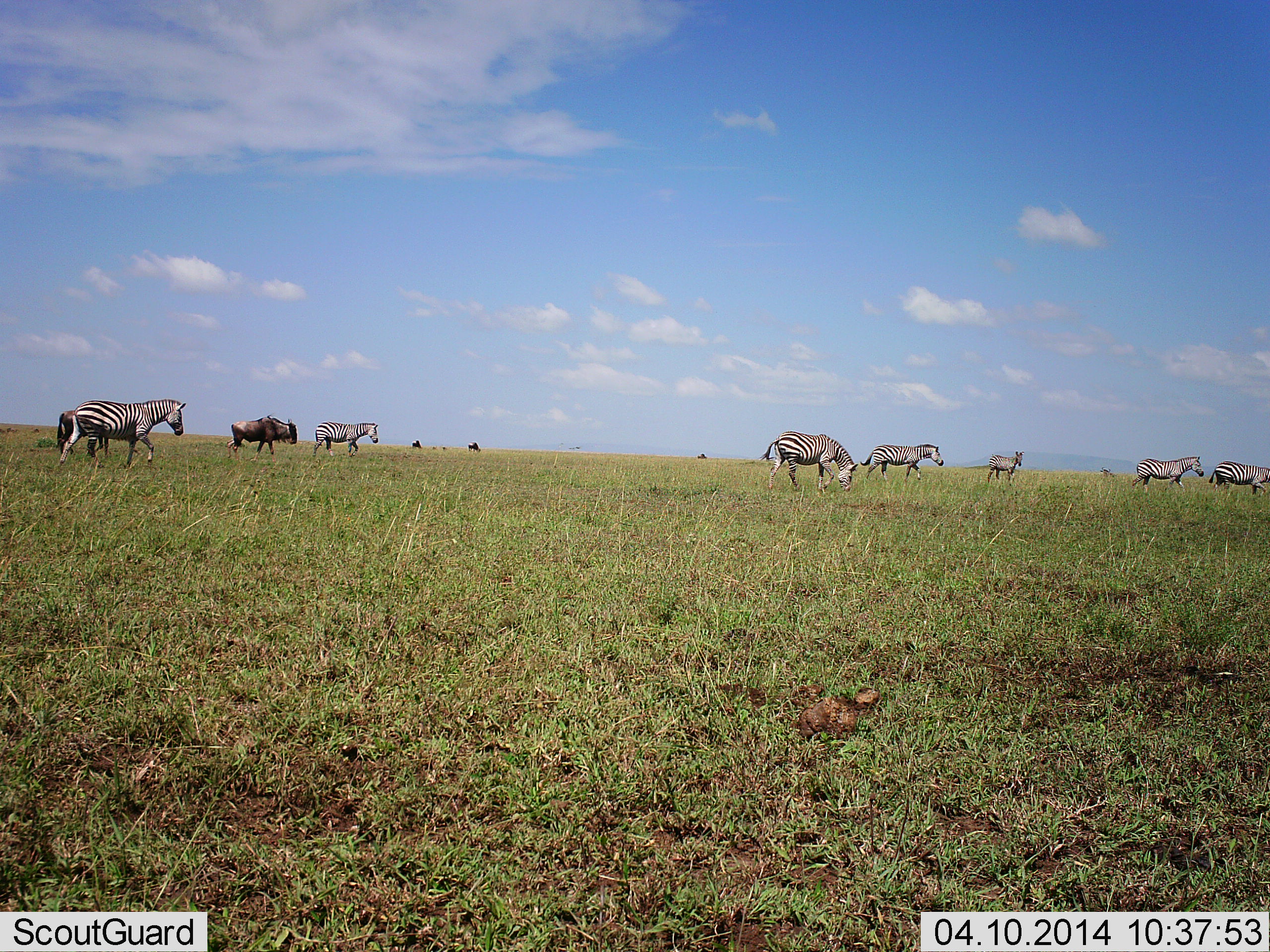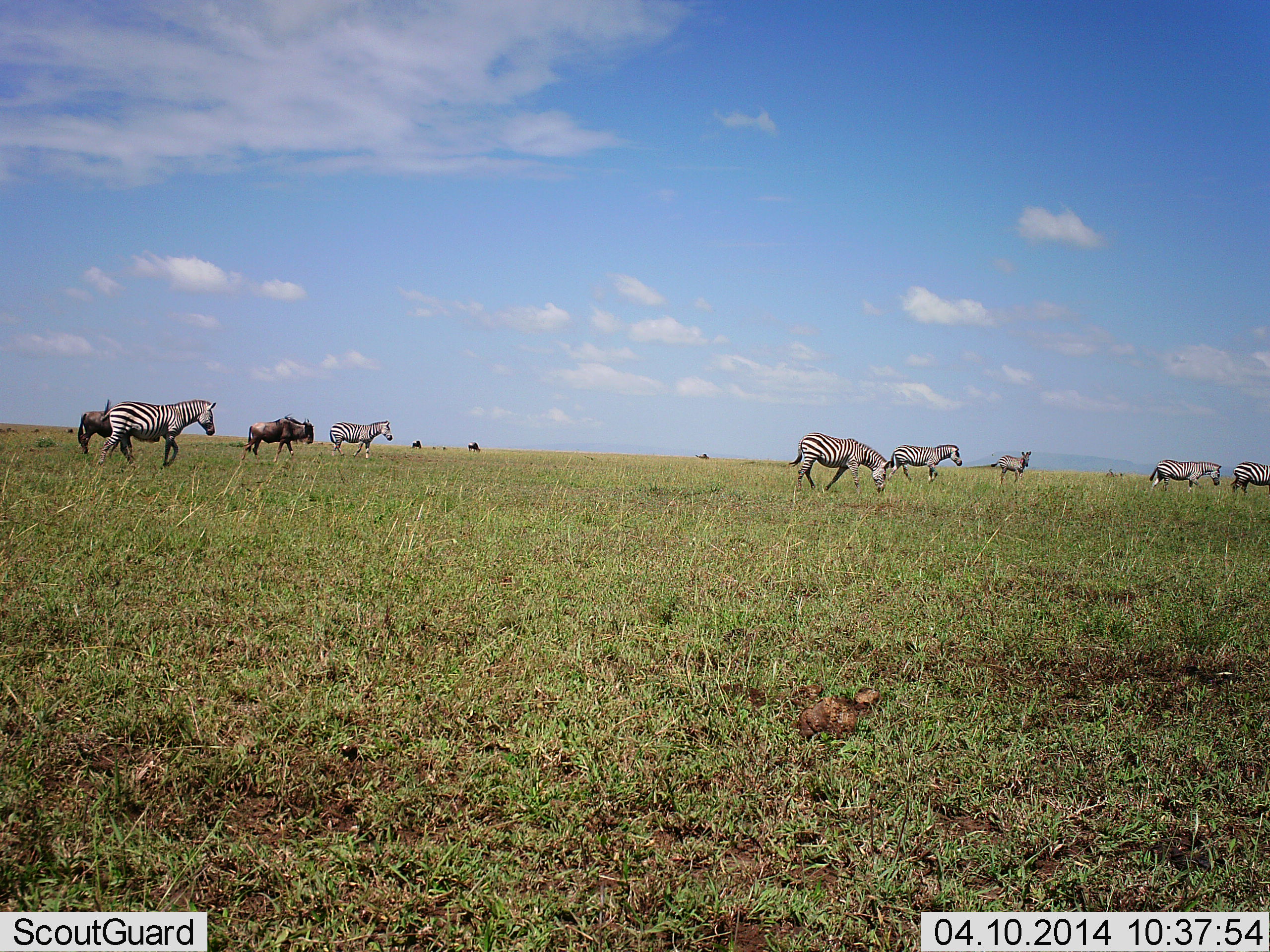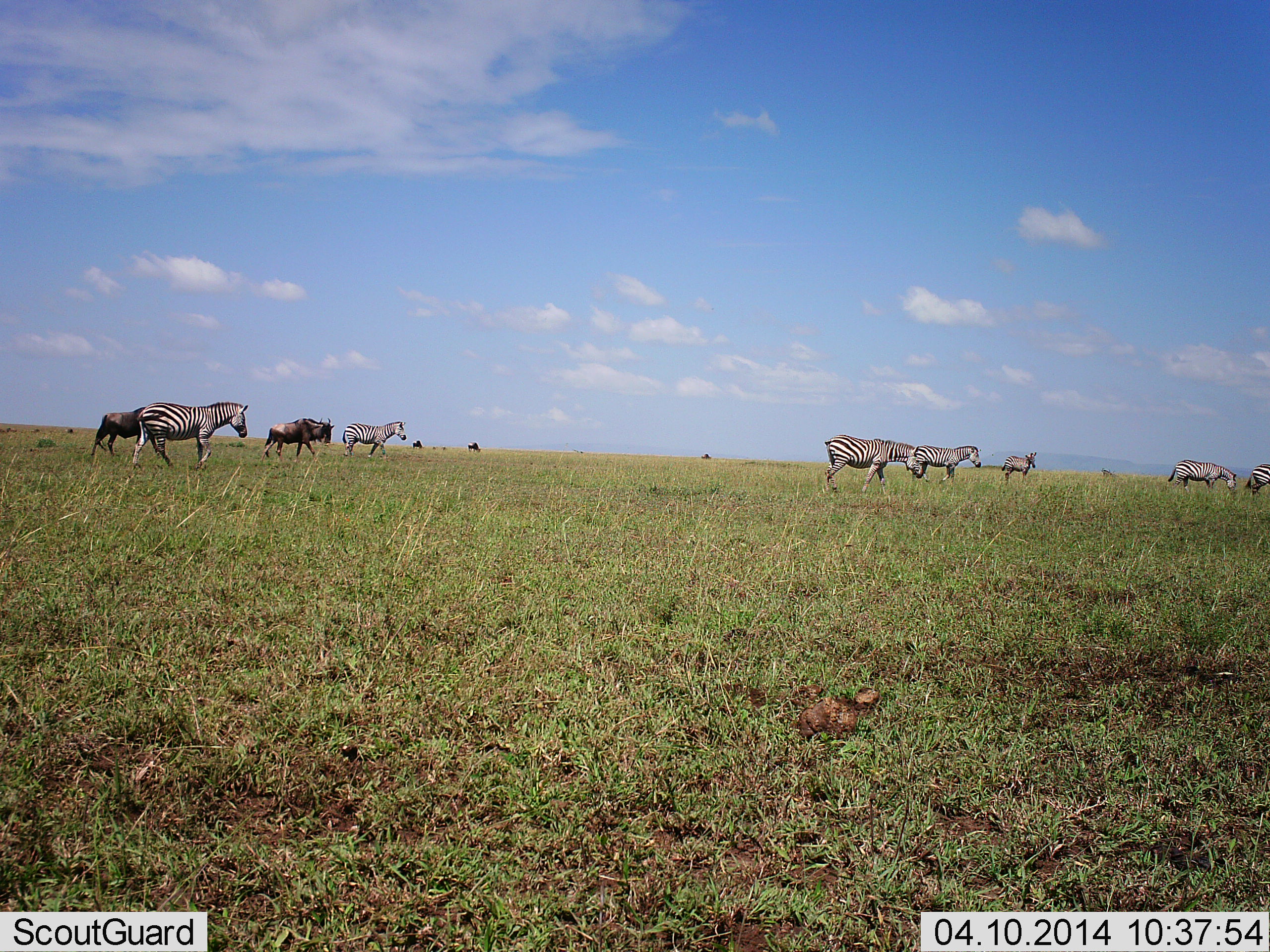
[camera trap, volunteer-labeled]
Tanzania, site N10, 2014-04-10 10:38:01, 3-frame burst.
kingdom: Animalia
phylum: Chordata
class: Mammalia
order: Artiodactyla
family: Bovidae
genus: Connochaetes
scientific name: Connochaetes taurinus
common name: blue wildebeest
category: wildebeest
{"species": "wildebeest (blue wildebeest) (Connochaetes taurinus)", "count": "2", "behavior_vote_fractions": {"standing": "9%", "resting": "0%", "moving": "91%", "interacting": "0%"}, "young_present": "0%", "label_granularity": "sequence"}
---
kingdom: Animalia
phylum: Chordata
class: Mammalia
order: Perissodactyla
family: Equidae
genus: Equus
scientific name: Equus quagga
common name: plains zebra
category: zebra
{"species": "zebra (plains zebra) (Equus quagga)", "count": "7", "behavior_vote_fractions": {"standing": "15%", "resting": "0%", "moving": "92%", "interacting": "0%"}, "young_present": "0%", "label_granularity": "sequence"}